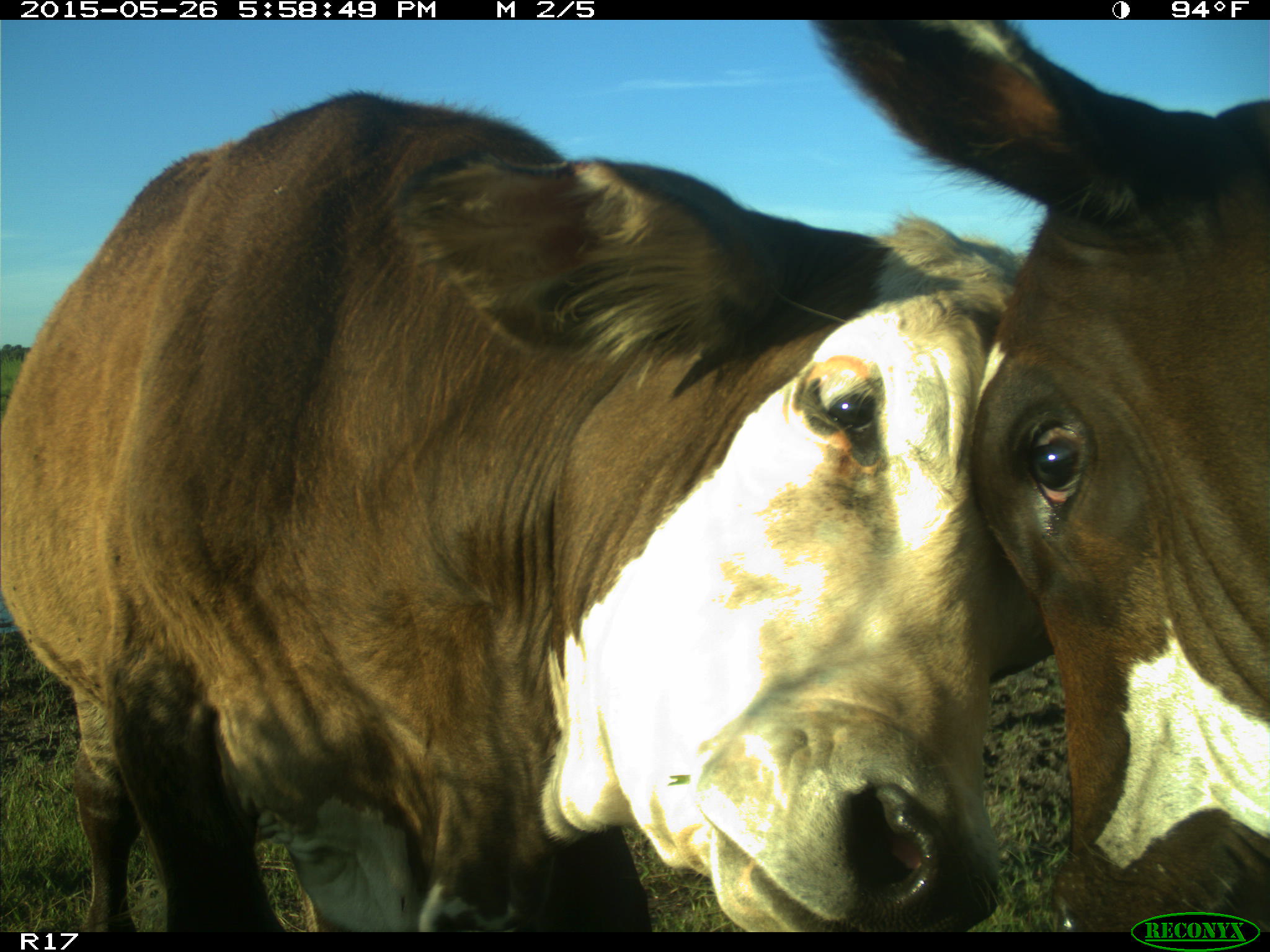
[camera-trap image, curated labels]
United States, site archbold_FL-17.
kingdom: Animalia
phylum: Chordata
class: Mammalia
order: Artiodactyla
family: Bovidae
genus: Bos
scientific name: Bos taurus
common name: domestic cow